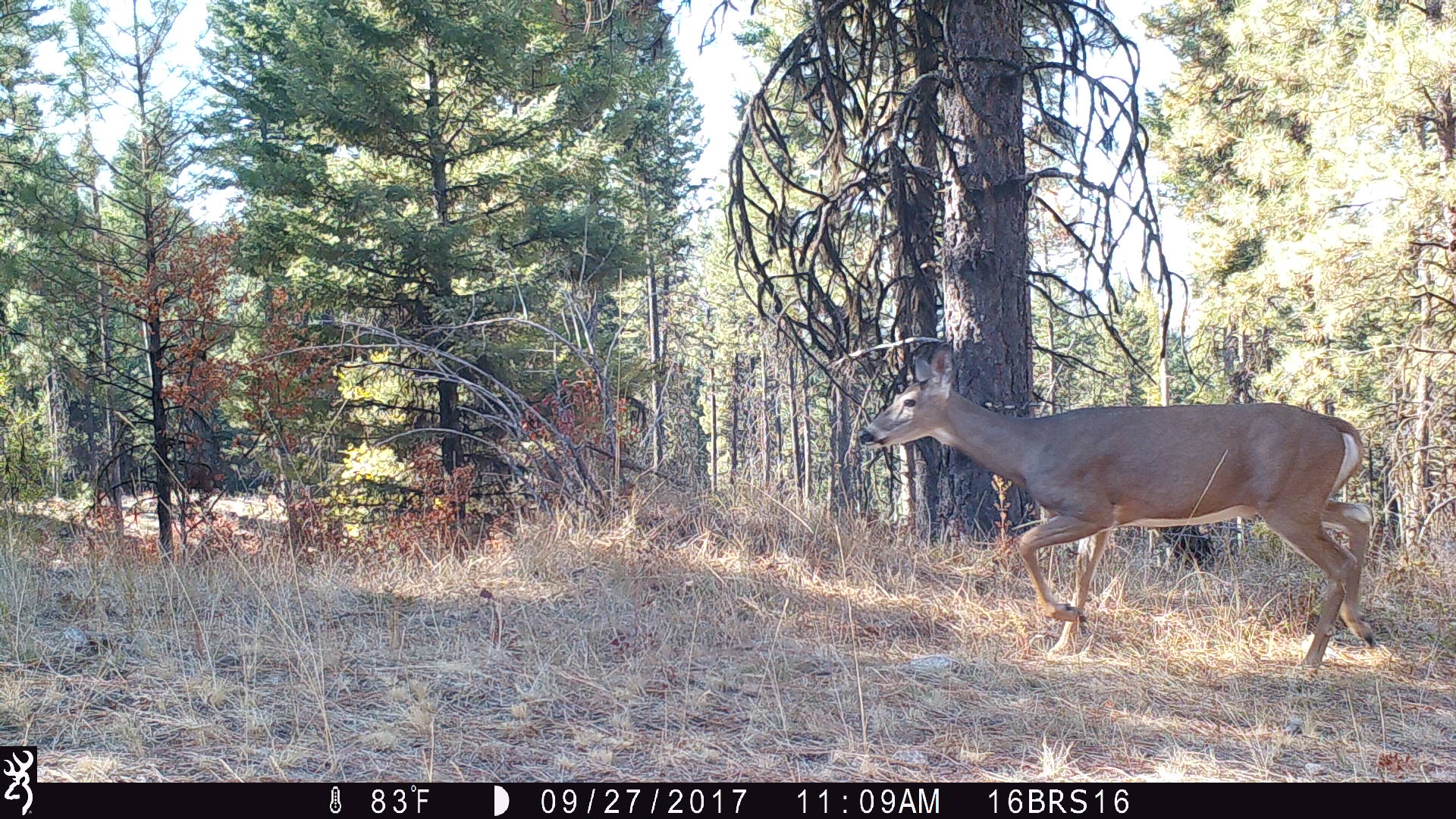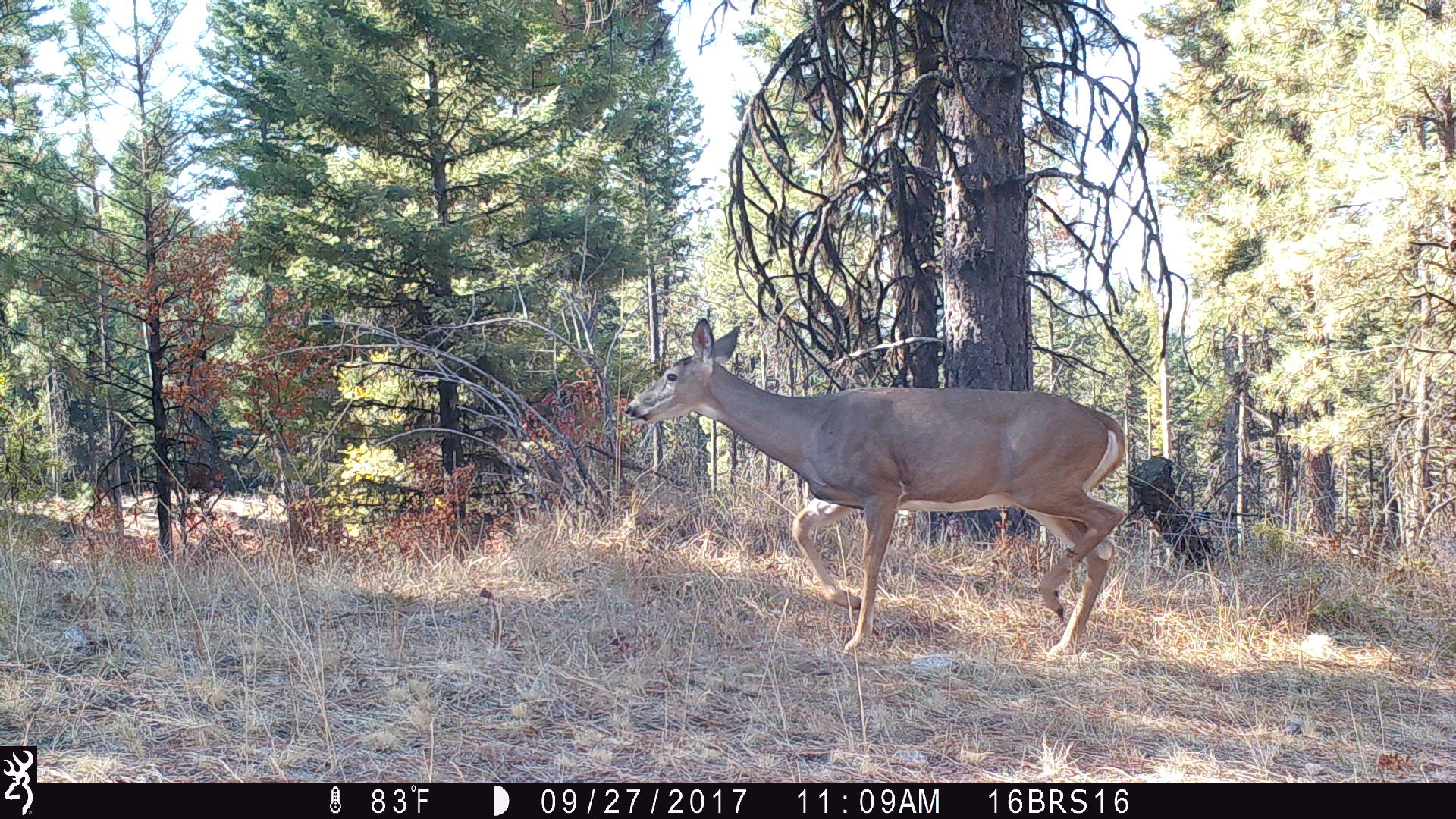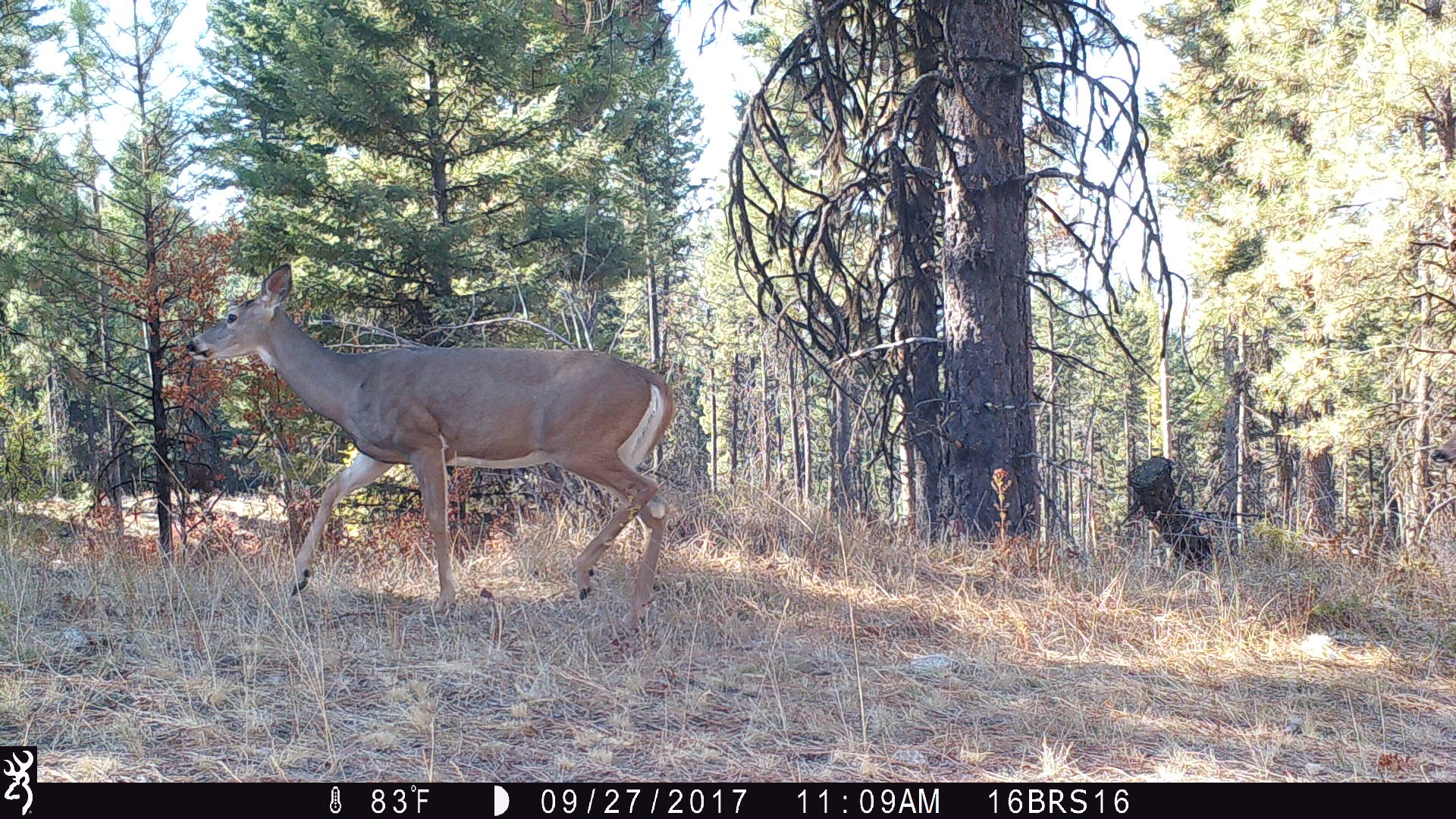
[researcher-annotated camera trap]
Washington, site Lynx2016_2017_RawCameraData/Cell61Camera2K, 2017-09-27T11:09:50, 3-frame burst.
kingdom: Animalia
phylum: Chordata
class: Mammalia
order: Artiodactyla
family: Cervidae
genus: Odocoileus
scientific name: Odocoileus virginianus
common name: white-tailed deer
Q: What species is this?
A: Odocoileus virginianus (white-tailed deer).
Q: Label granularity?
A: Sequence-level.